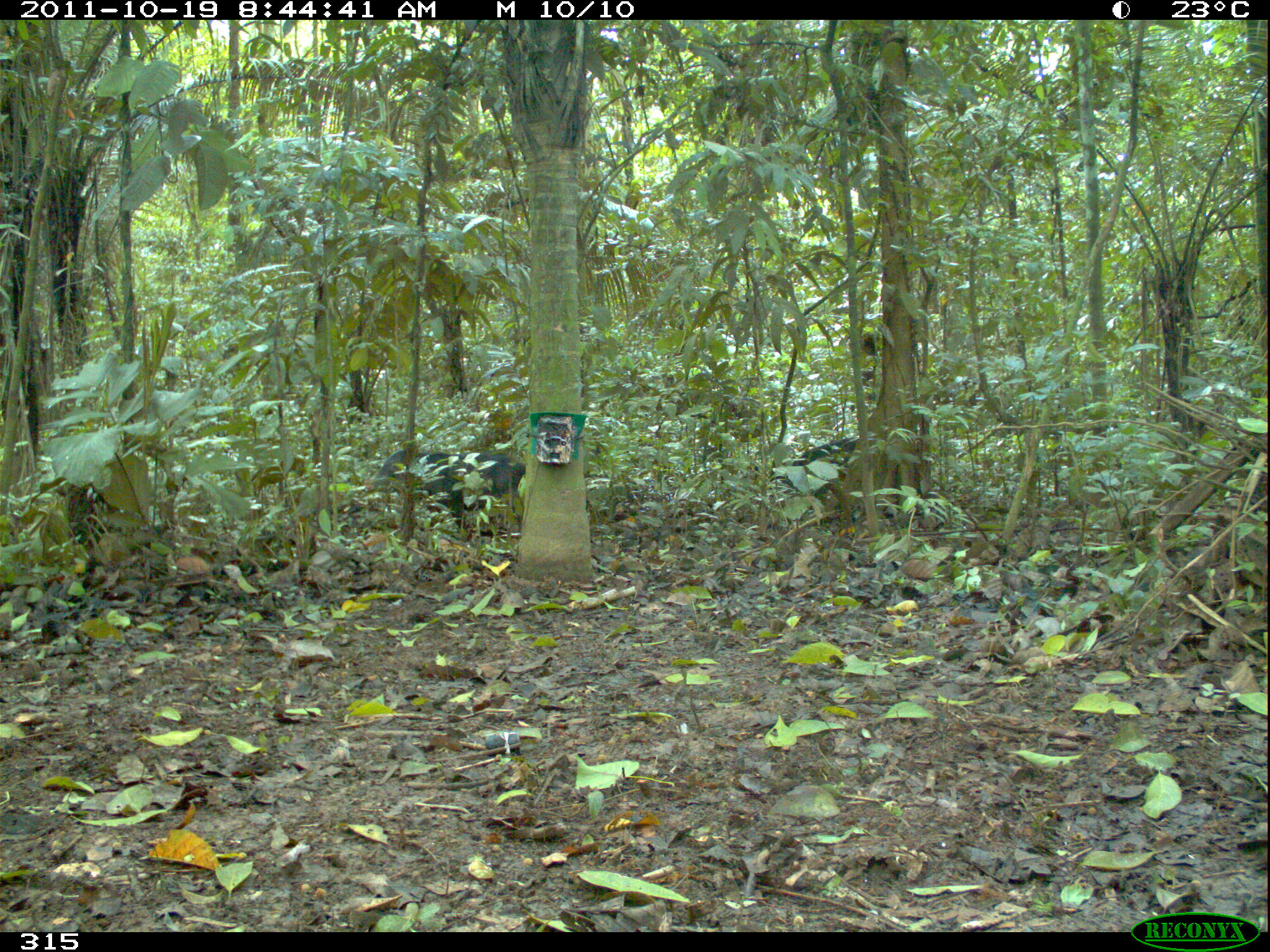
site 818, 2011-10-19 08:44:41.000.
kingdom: Animalia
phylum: Chordata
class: Mammalia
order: Artiodactyla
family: Tayassuidae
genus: Tayassu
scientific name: Tayassu pecari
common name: white-lipped peccary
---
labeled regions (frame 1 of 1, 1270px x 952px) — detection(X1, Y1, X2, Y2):
tayassu pecari: detection(363, 447, 526, 541); detection(769, 434, 861, 510)